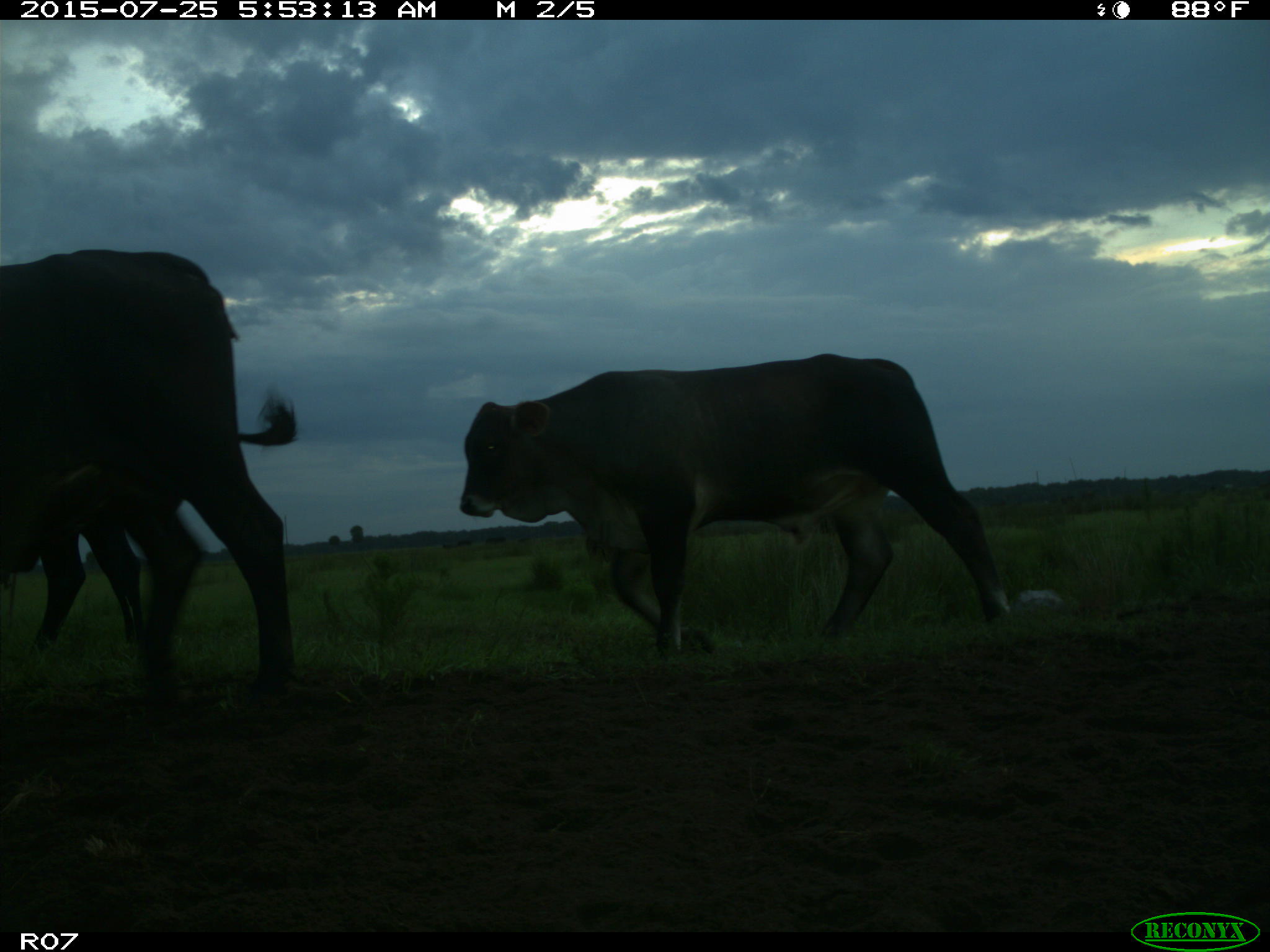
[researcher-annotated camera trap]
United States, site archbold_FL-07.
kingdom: Animalia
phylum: Chordata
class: Mammalia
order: Artiodactyla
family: Bovidae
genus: Bos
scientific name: Bos taurus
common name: domestic cow